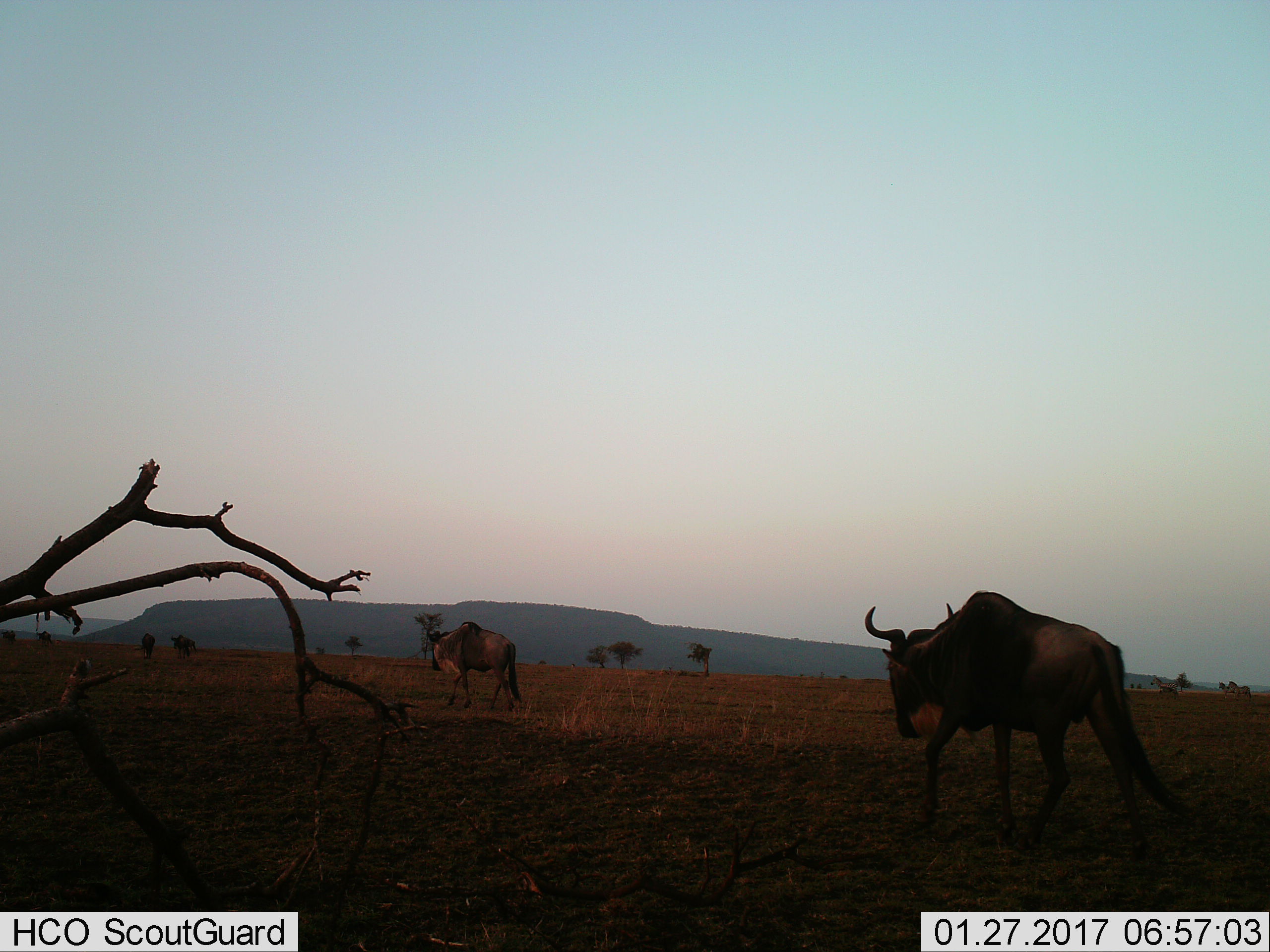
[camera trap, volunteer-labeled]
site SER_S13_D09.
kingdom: Animalia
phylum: Chordata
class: Mammalia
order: Artiodactyla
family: Bovidae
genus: Connochaetes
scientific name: Connochaetes taurinus taurinus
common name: blue wildebeest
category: wildebeestblue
Wildebeestblue (blue wildebeest) (Connochaetes taurinus taurinus), count 4. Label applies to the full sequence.